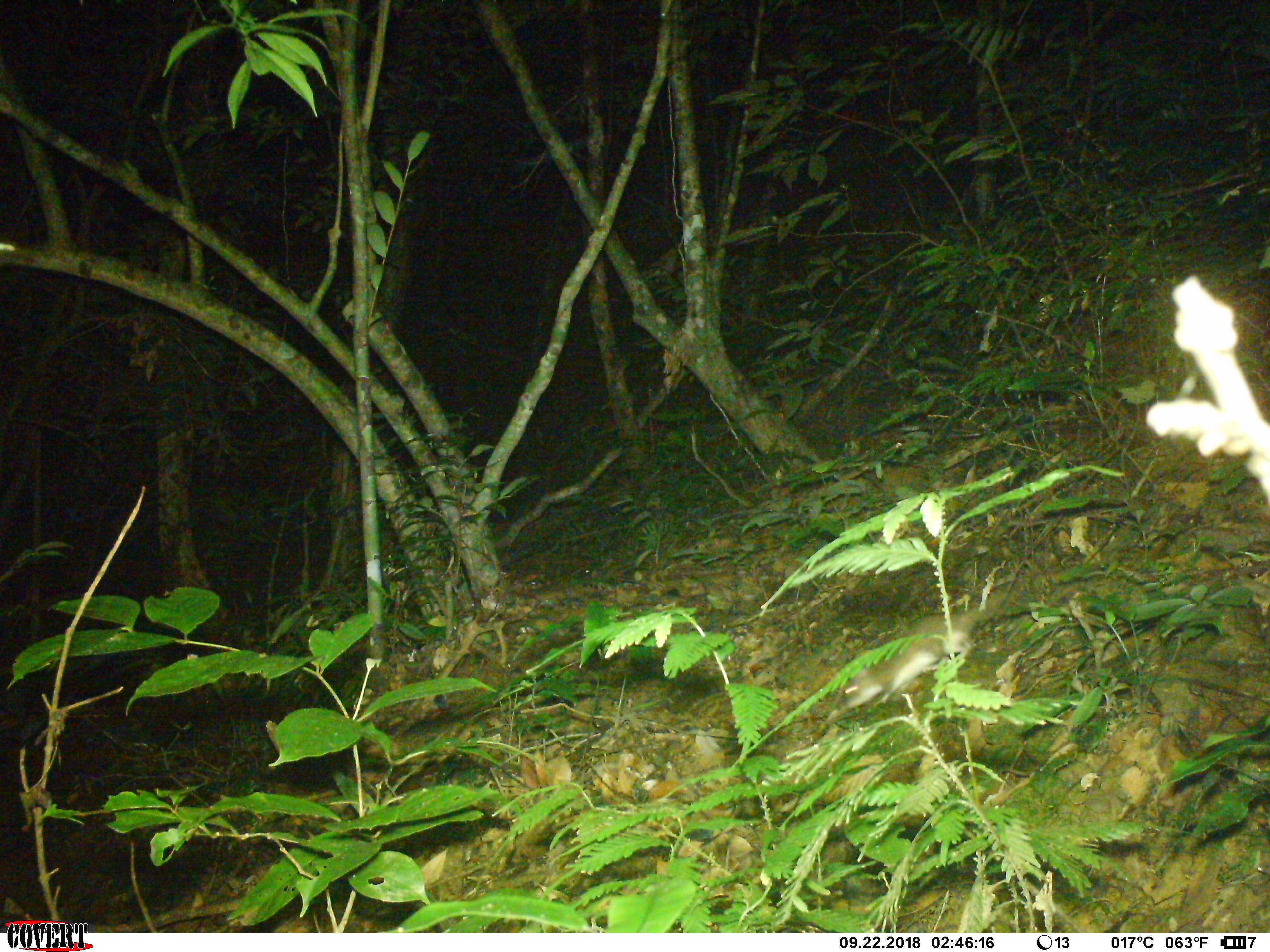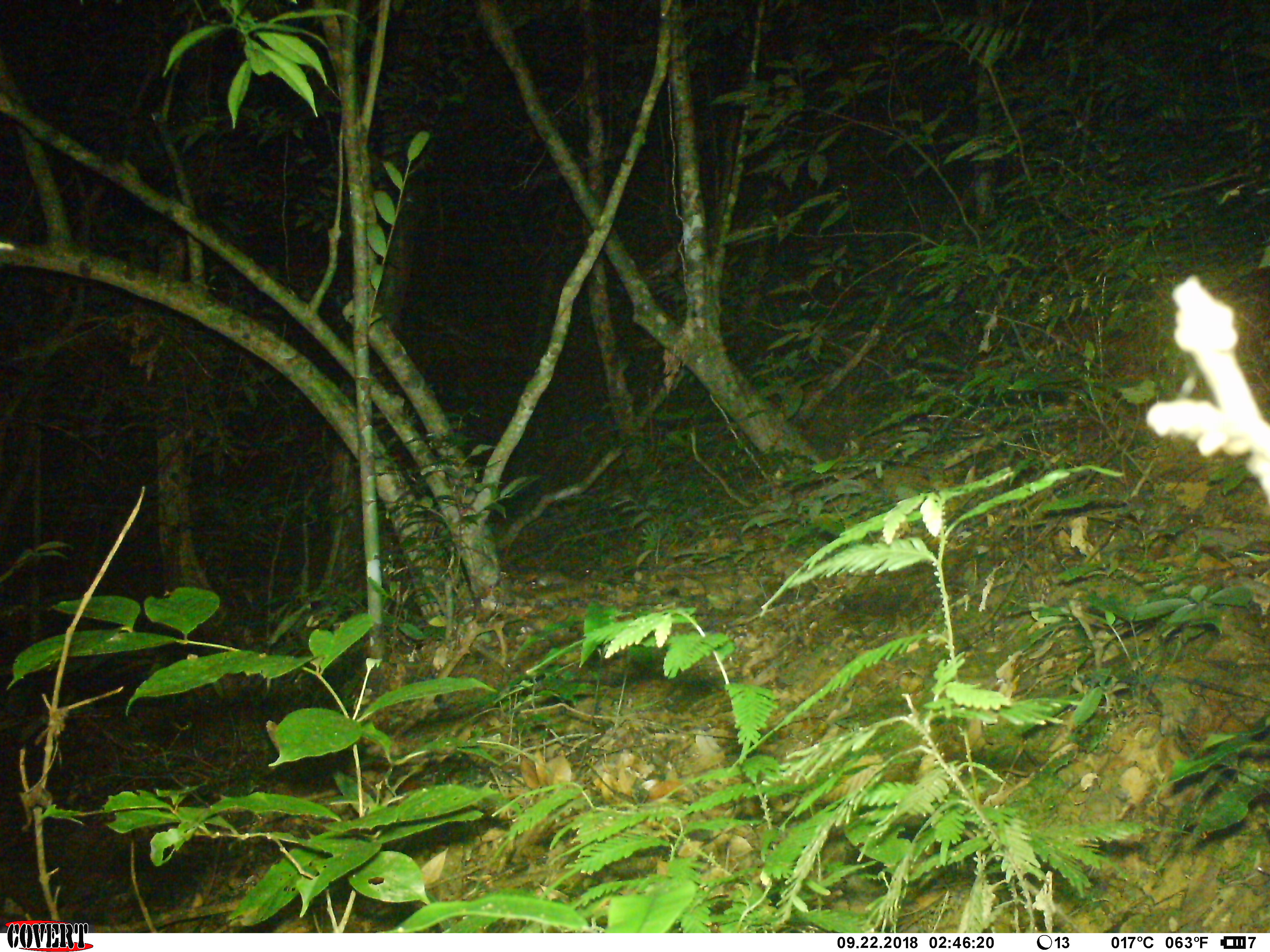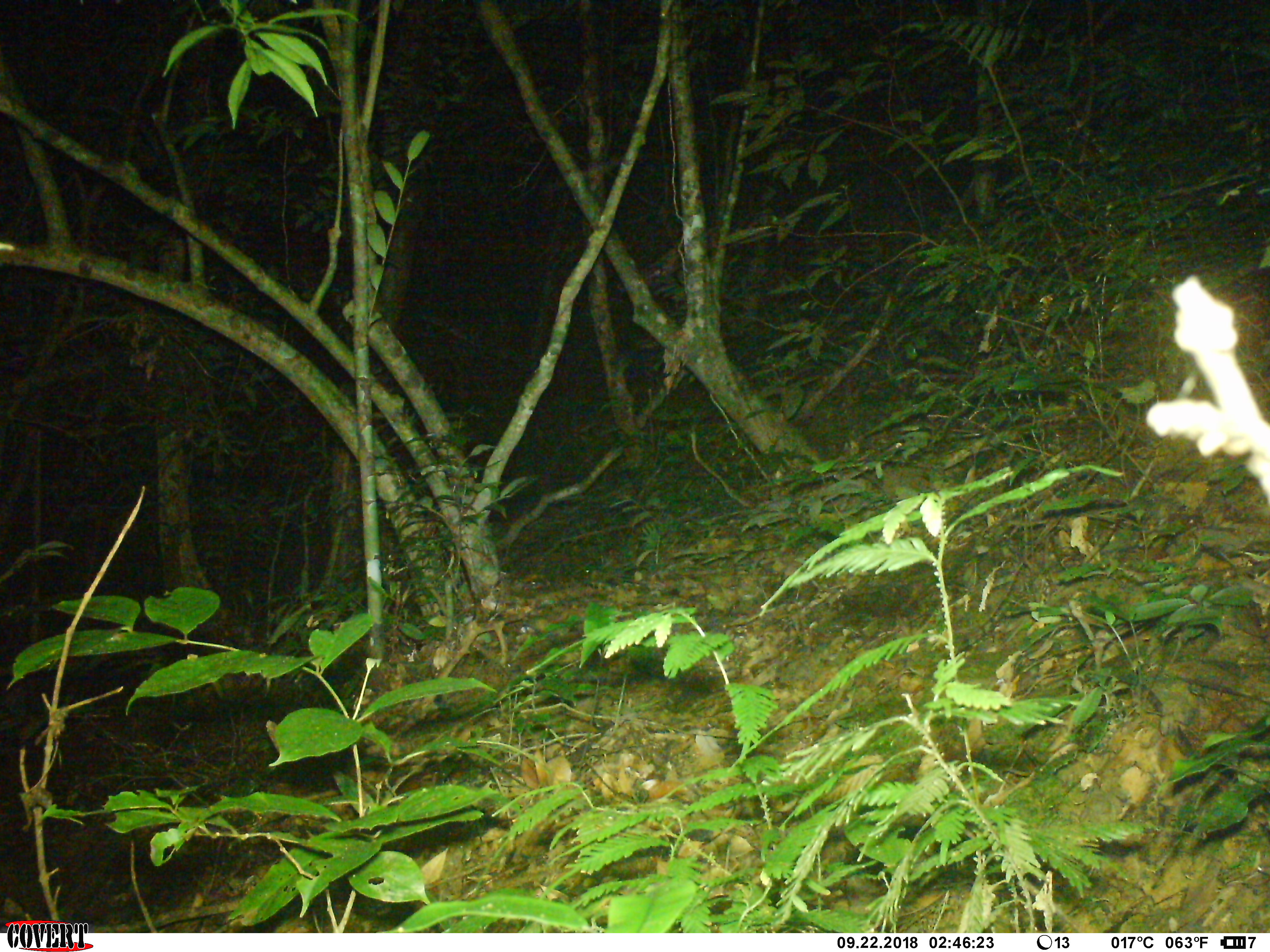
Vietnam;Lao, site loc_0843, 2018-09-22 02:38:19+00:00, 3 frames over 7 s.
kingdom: Animalia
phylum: Chordata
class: Mammalia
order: Rodentia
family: Muridae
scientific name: Muridae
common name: old-world mice and rats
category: unidentified murid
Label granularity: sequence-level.